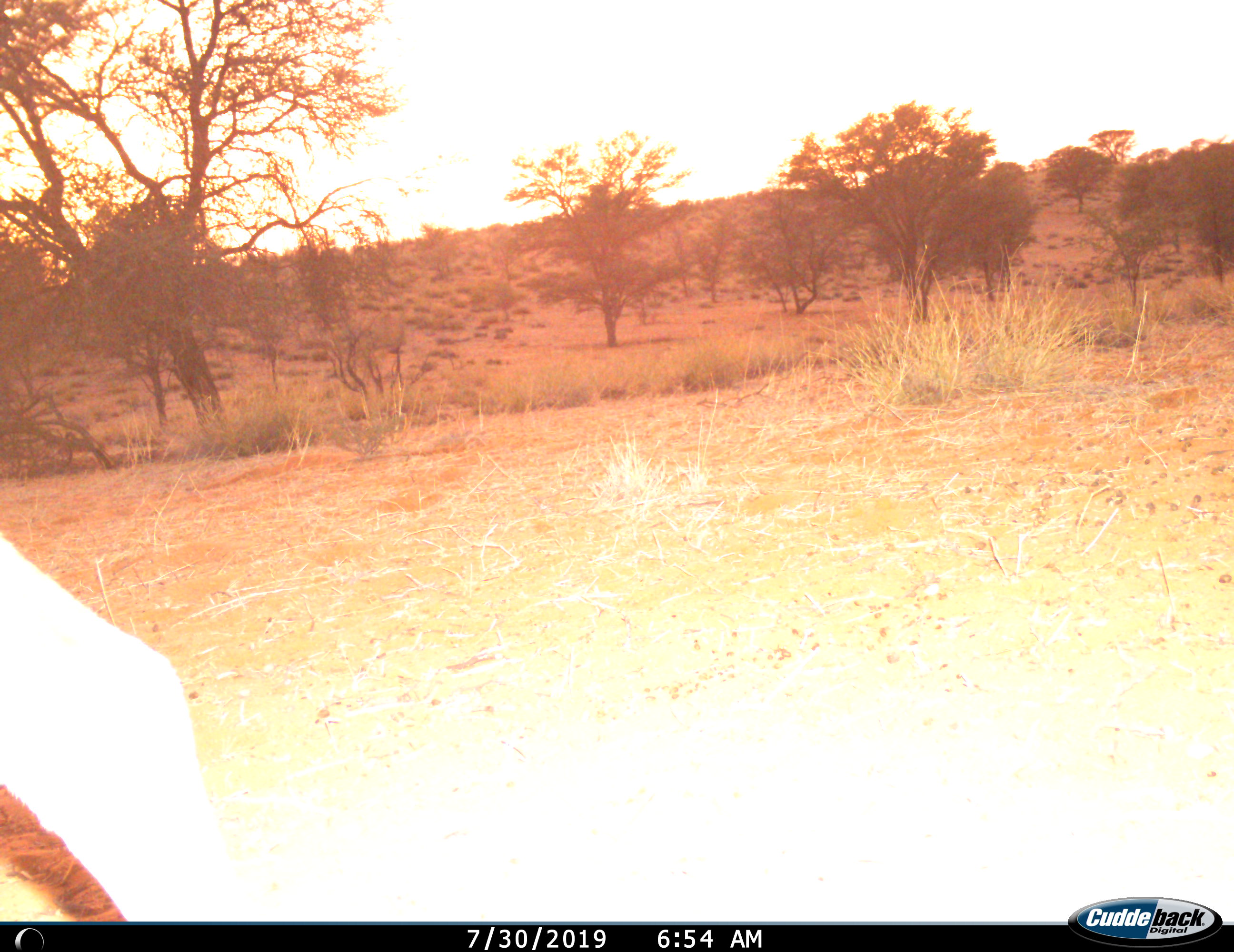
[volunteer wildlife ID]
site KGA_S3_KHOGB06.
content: unidentified animal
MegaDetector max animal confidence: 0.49